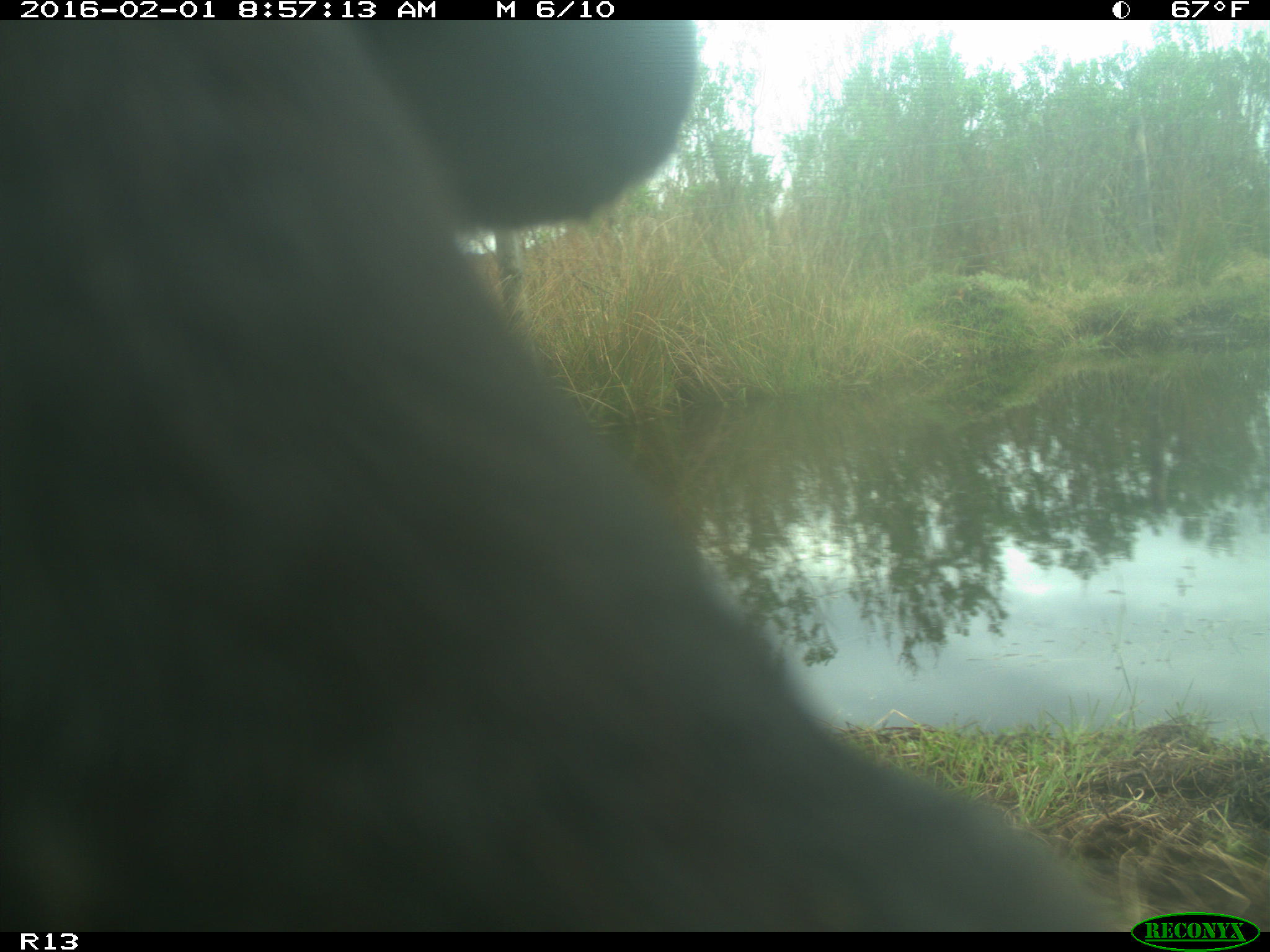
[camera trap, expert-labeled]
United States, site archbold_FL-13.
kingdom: Animalia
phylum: Chordata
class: Mammalia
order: Artiodactyla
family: Bovidae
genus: Bos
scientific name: Bos taurus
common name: domestic cow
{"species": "Bos taurus (domestic cow)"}